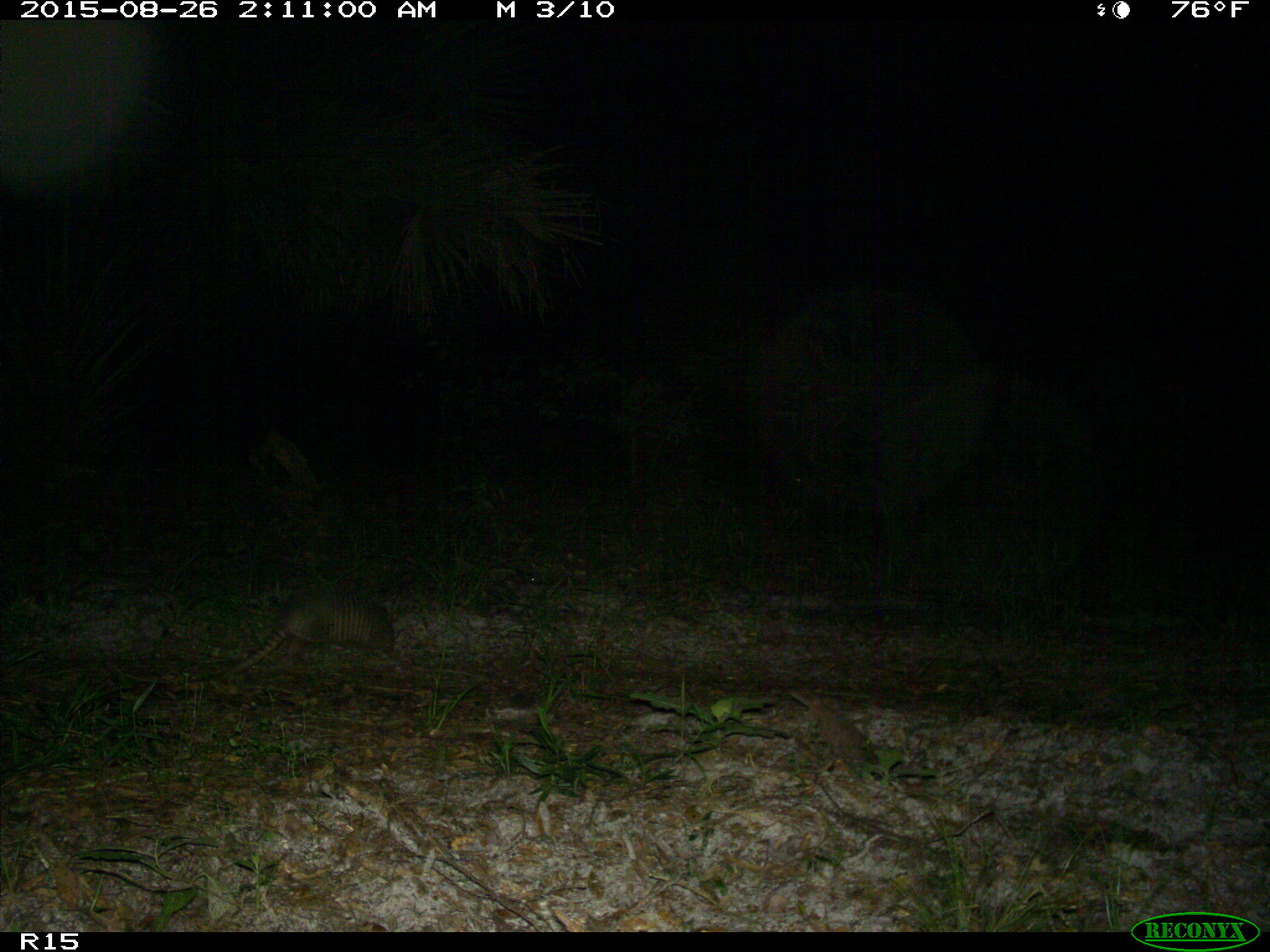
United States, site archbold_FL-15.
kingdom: Animalia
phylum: Chordata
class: Mammalia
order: Cingulata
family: Dasypodidae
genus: Dasypus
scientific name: Dasypus novemcinctus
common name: nine-banded armadillo